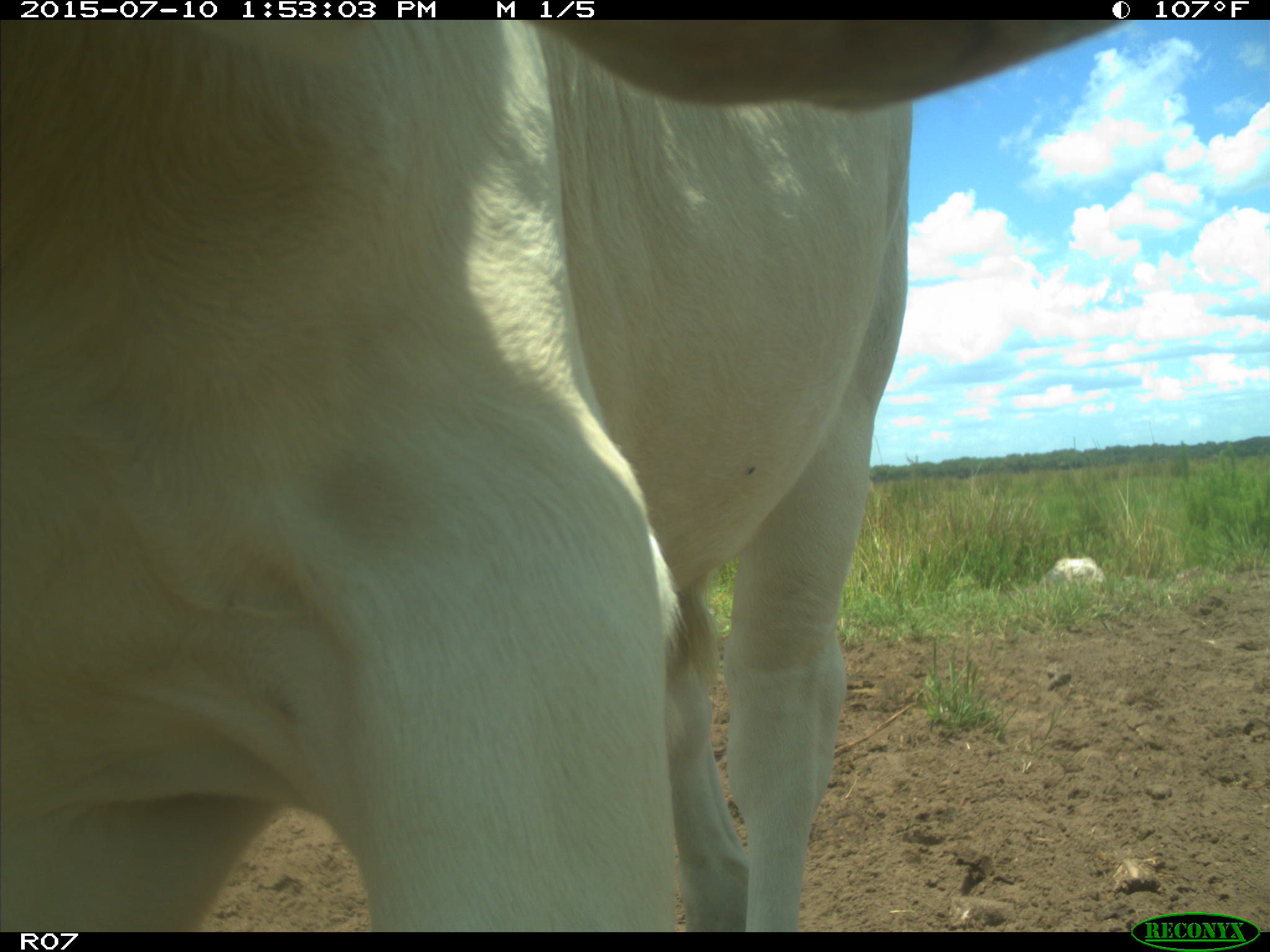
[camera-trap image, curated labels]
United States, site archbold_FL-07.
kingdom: Animalia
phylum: Chordata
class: Mammalia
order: Artiodactyla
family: Bovidae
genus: Bos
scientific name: Bos taurus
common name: domestic cow